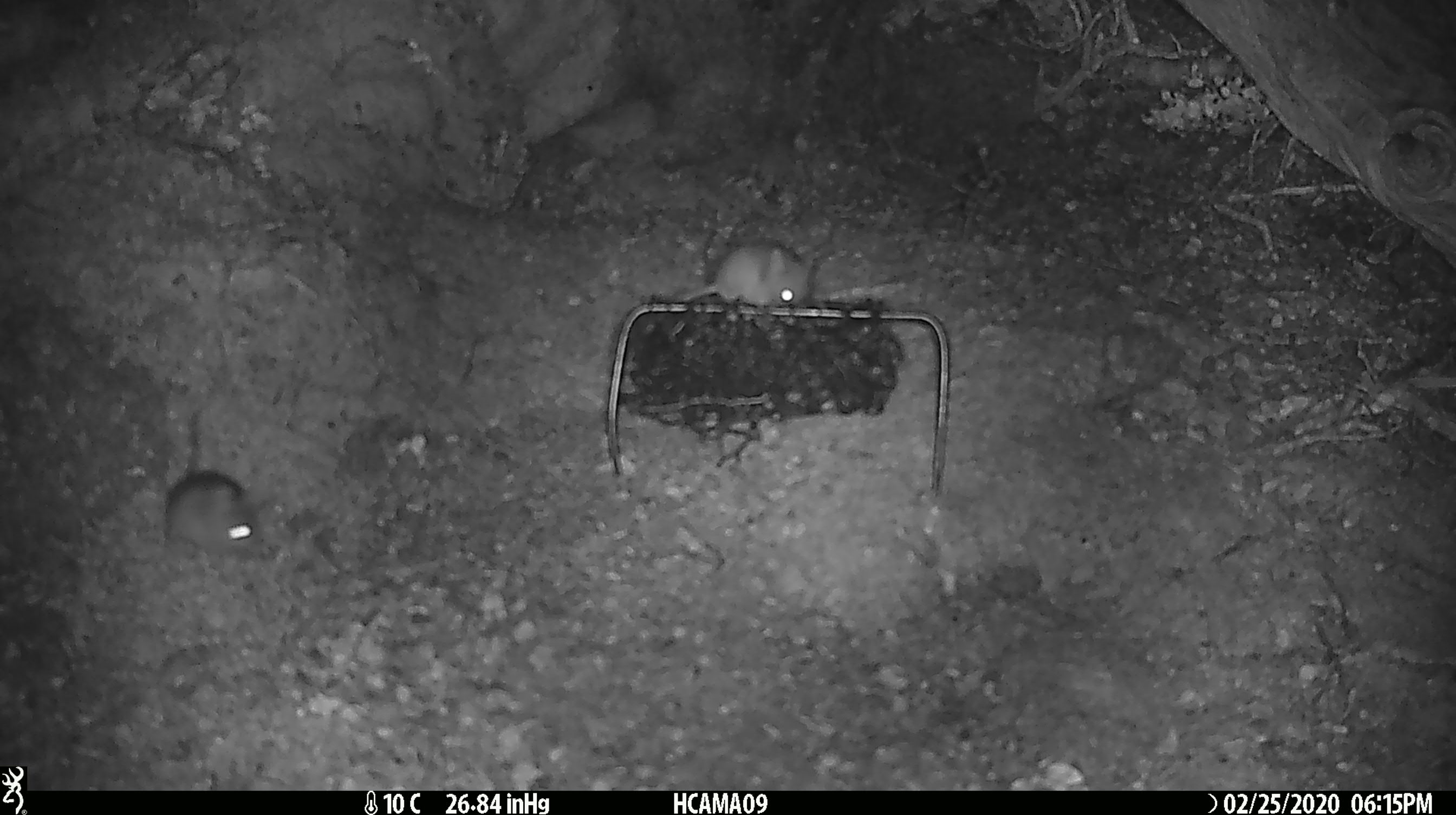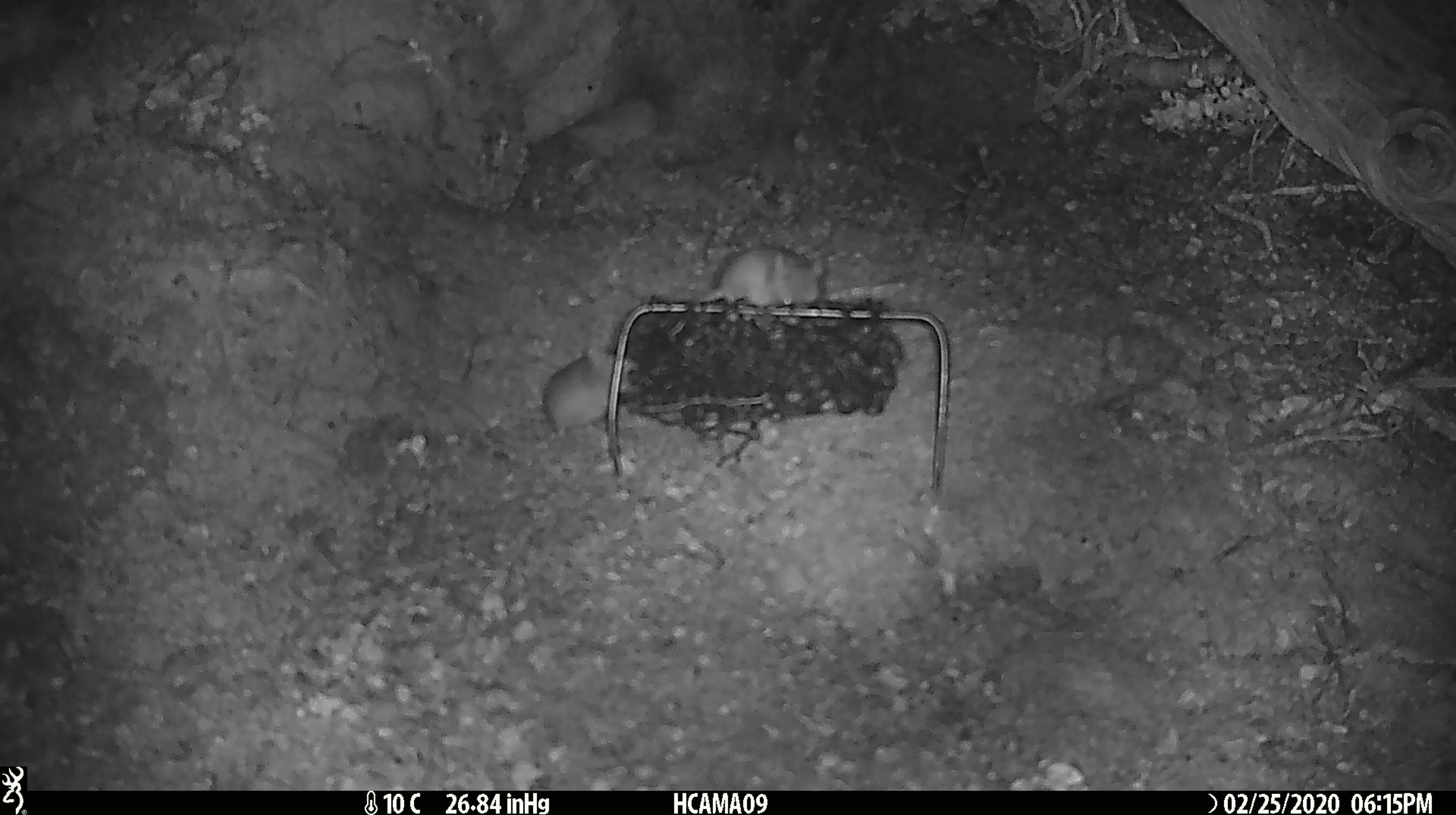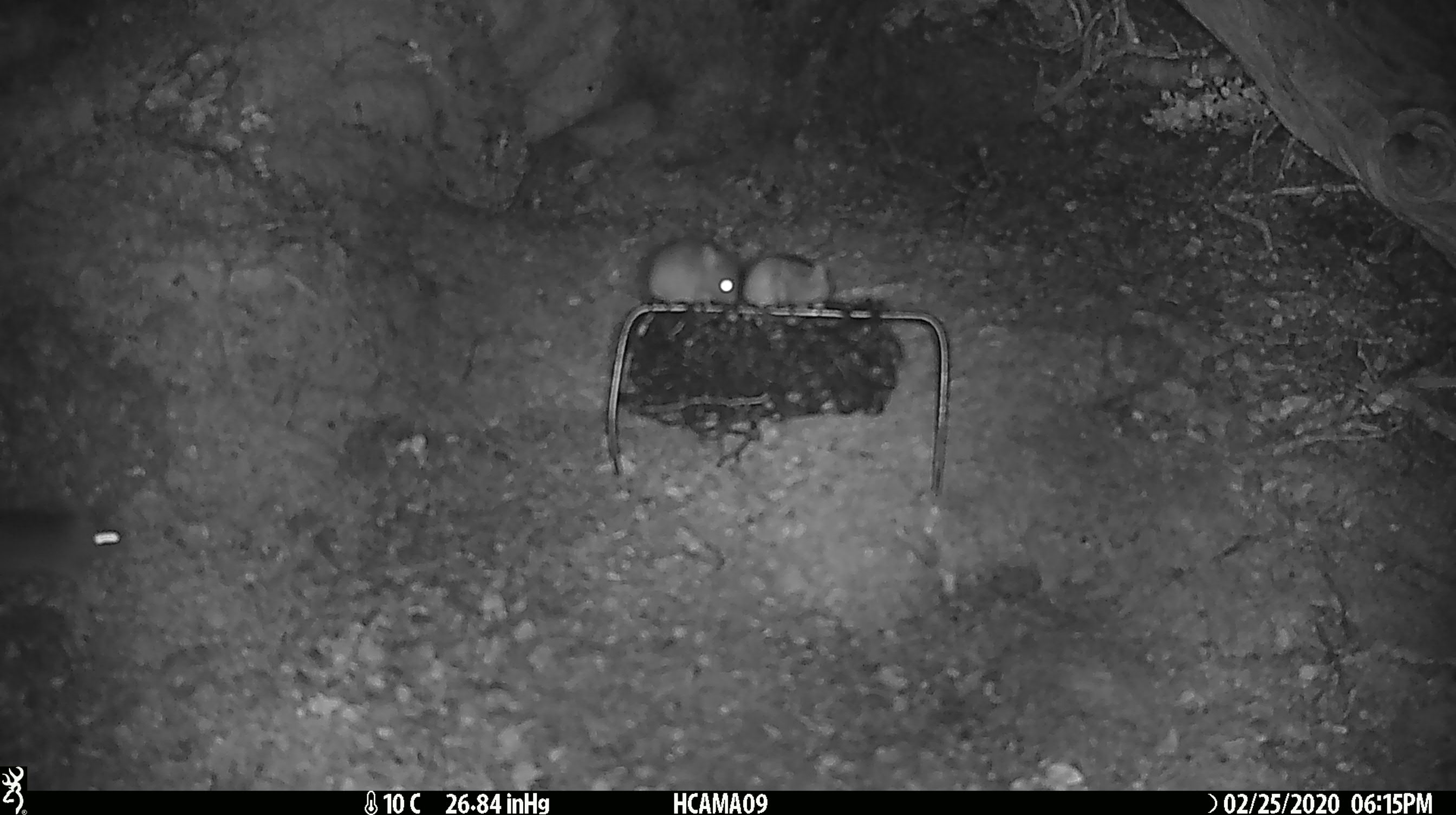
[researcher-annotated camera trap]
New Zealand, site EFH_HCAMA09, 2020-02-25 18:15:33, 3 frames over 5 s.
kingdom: Animalia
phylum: Chordata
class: Mammalia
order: Rodentia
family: Muridae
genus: Mus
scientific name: Mus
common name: mouse